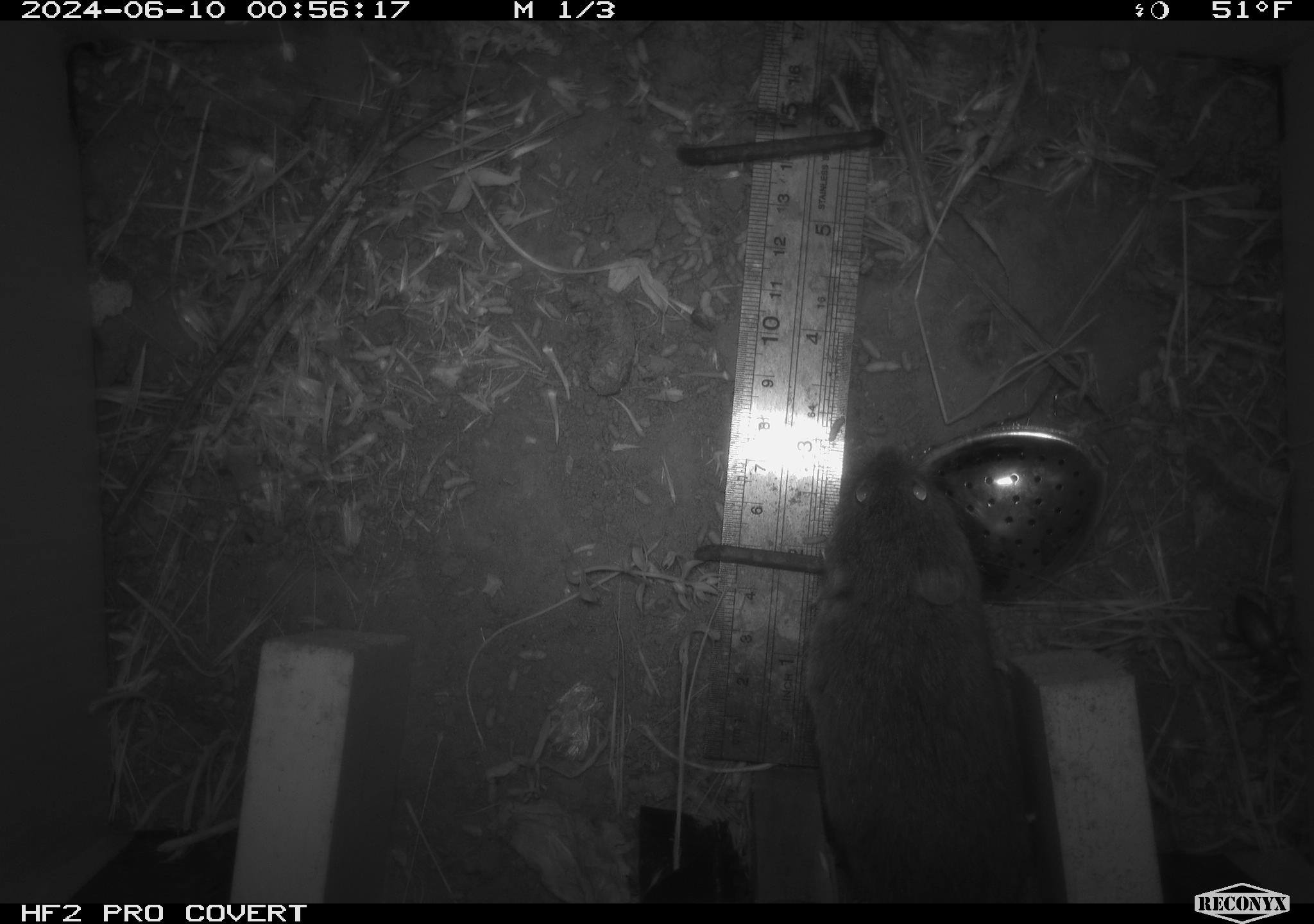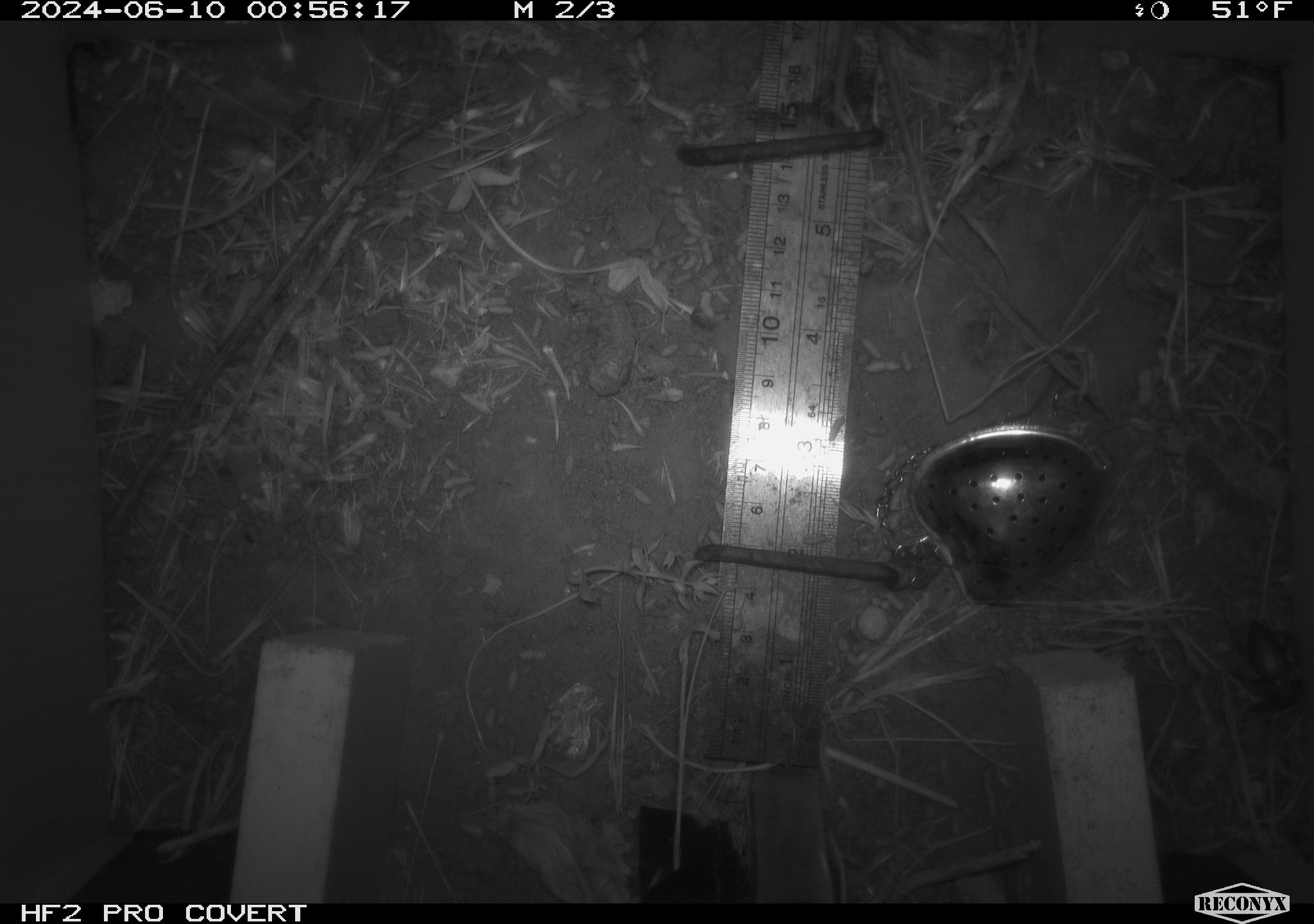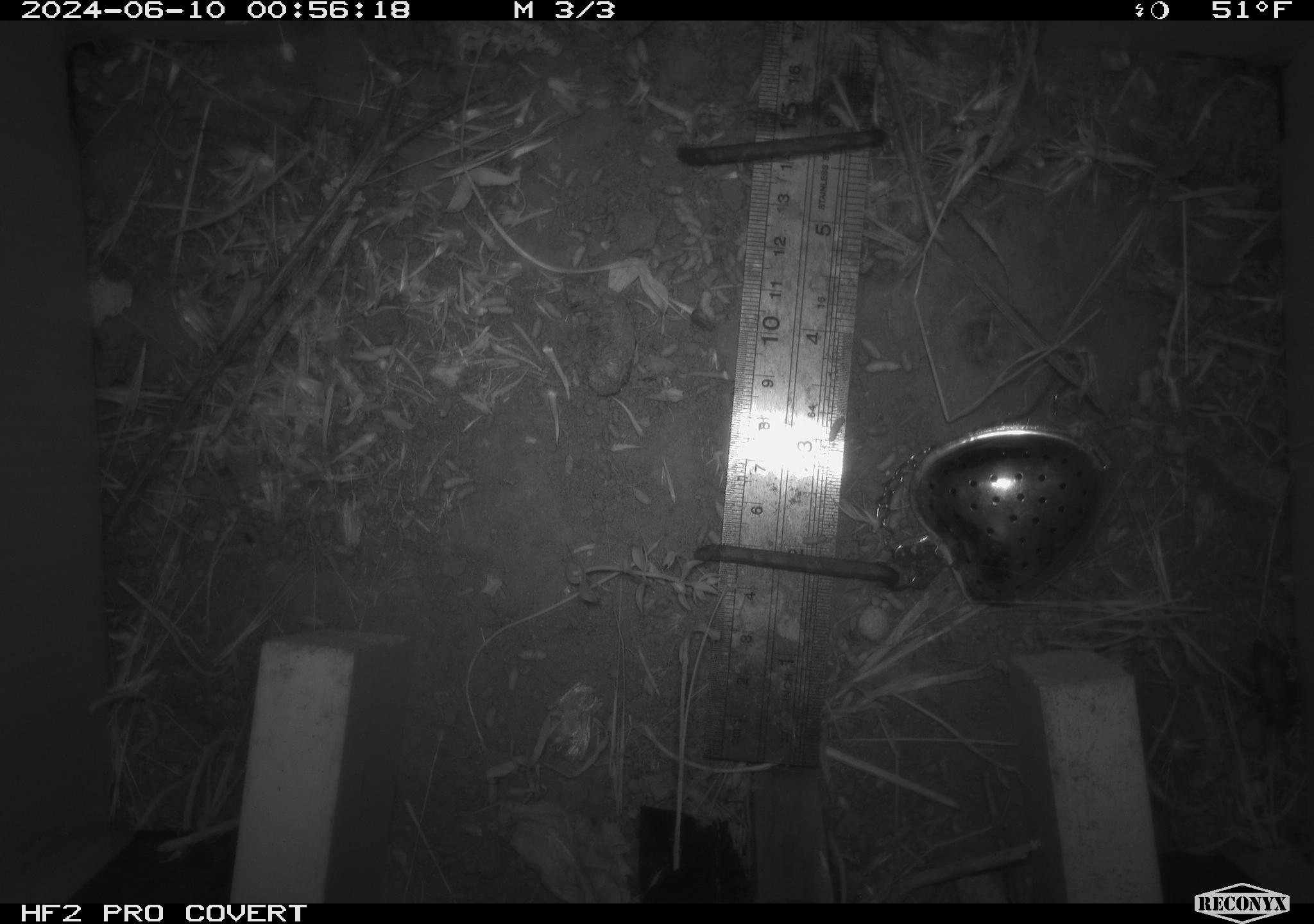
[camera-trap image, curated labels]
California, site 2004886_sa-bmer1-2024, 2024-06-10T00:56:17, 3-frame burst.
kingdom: Animalia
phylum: Chordata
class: Mammalia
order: Rodentia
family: Cricetidae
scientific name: Arvicolinae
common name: voles, lemmings, and muskrats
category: arvicolinae subfamily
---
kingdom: Animalia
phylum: Arthropoda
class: Insecta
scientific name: Insecta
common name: insect